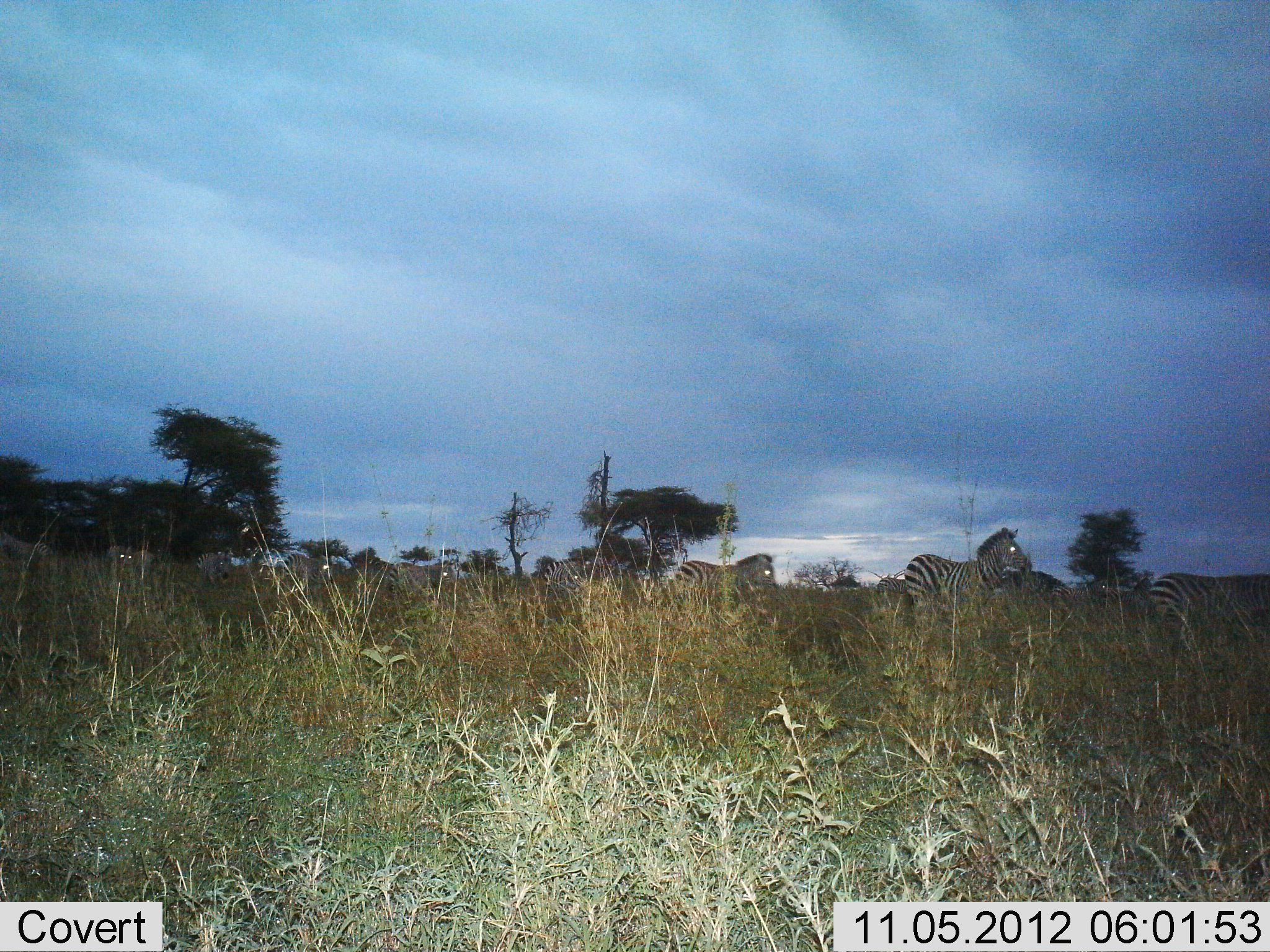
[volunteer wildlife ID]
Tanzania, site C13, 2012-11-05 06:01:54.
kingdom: Animalia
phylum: Chordata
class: Mammalia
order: Perissodactyla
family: Equidae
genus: Equus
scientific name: Equus quagga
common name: plains zebra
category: zebra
Zebra (plains zebra) (Equus quagga), count 9. Behavior (volunteer vote fractions): standing 50%, resting 0%, moving 60%, interacting 0%. Young present (vote fraction): 0%. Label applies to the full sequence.